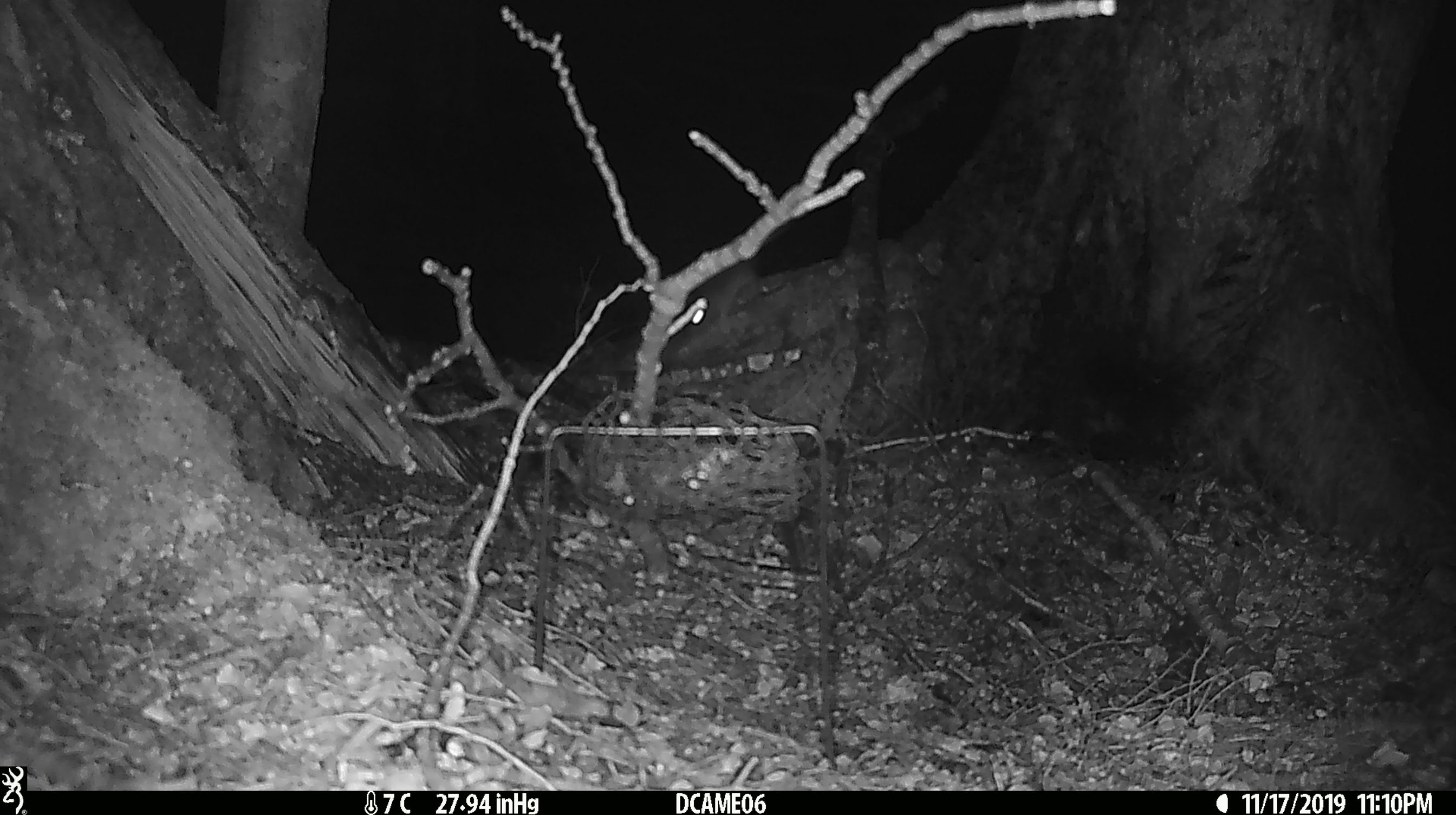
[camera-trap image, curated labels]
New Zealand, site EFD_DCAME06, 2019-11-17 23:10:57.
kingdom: Animalia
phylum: Chordata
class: Mammalia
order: Rodentia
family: Muridae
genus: Rattus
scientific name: Rattus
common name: rat